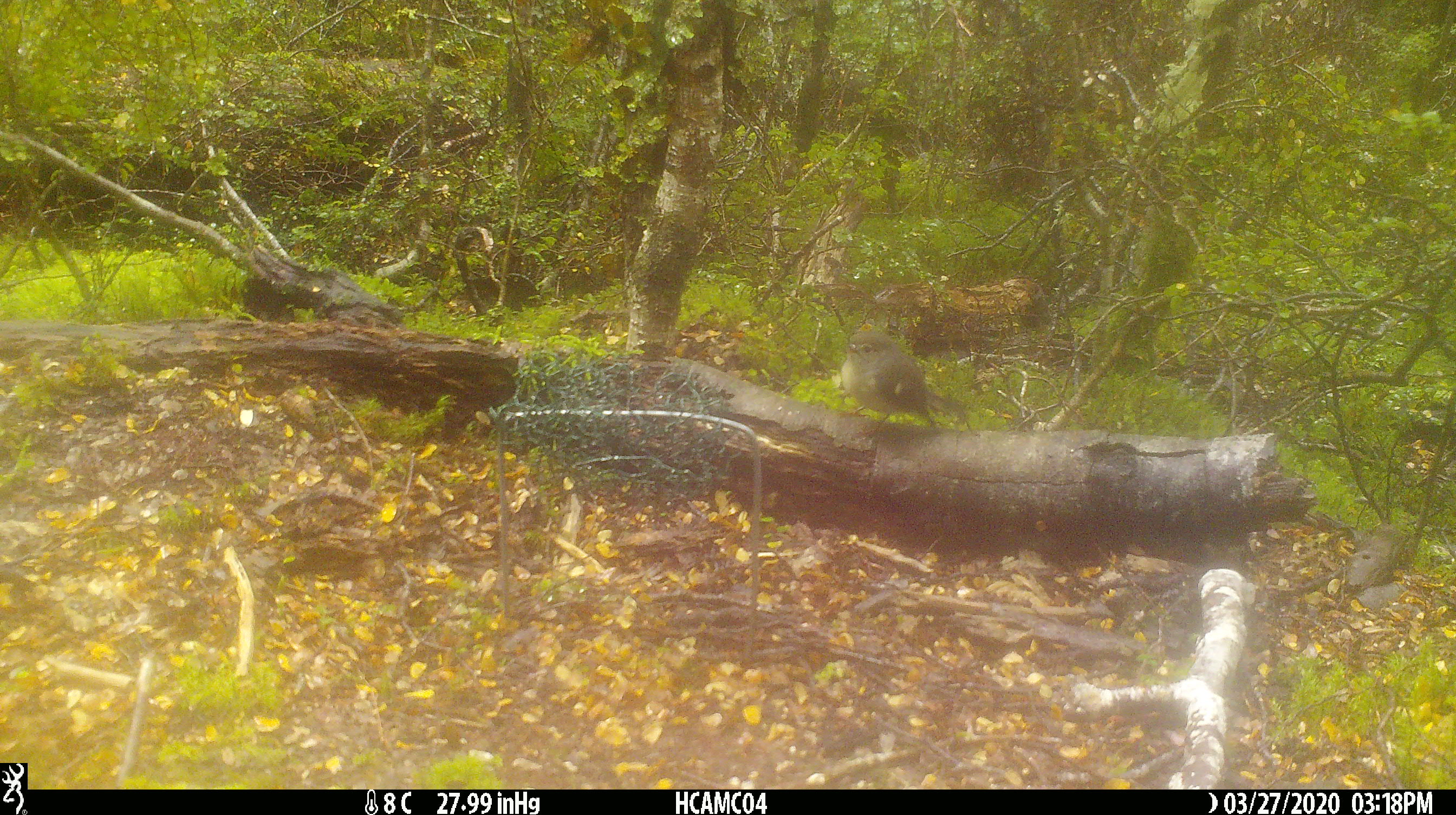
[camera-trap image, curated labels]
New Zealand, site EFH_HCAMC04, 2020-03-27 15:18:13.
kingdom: Animalia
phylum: Chordata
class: Aves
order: Passeriformes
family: Petroicidae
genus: Petroica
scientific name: Petroica australis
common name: new zealand robin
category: robin